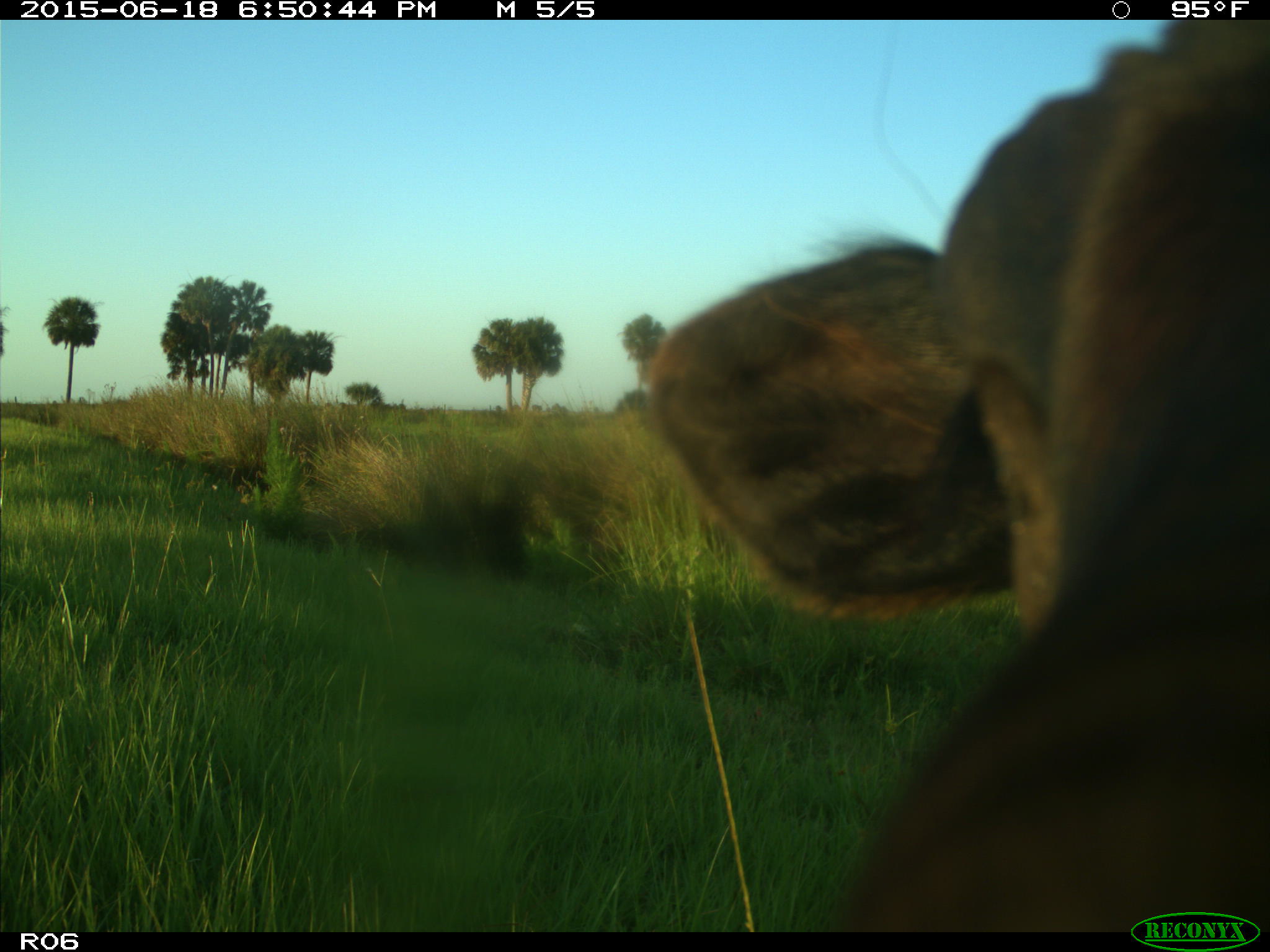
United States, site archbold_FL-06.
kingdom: Animalia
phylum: Chordata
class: Mammalia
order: Artiodactyla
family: Bovidae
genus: Bos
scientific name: Bos taurus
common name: domestic cow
Bos taurus (domestic cow).